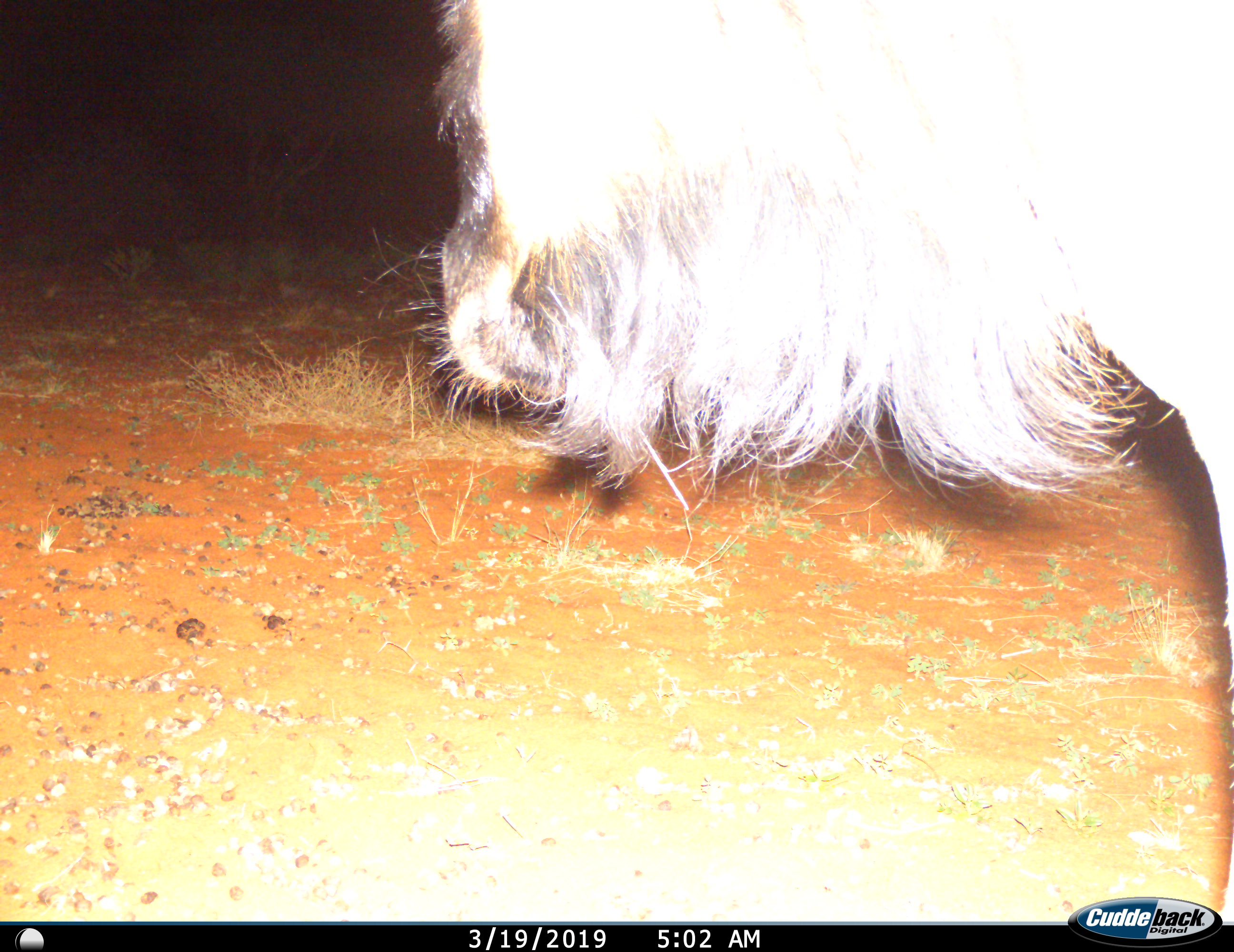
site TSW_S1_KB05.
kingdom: Animalia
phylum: Chordata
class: Mammalia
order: Artiodactyla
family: Bovidae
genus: Connochaetes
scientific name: Connochaetes taurinus taurinus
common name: blue wildebeest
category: wildebeestblue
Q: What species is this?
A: Wildebeestblue (blue wildebeest) (Connochaetes taurinus taurinus).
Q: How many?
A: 1.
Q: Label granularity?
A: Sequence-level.